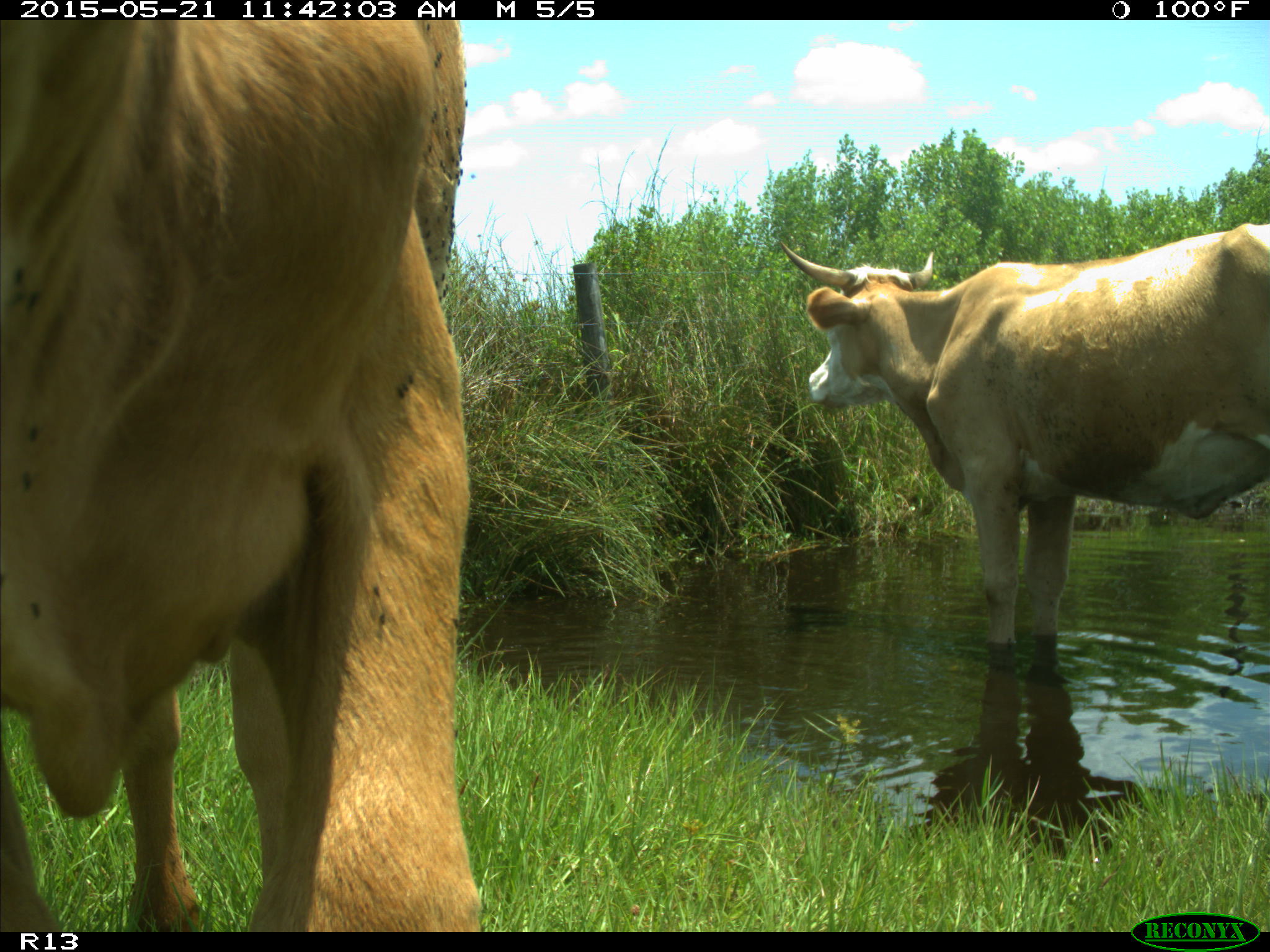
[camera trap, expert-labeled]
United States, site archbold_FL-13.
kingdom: Animalia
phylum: Chordata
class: Mammalia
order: Artiodactyla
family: Bovidae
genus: Bos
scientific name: Bos taurus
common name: domestic cow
Bos taurus (domestic cow).